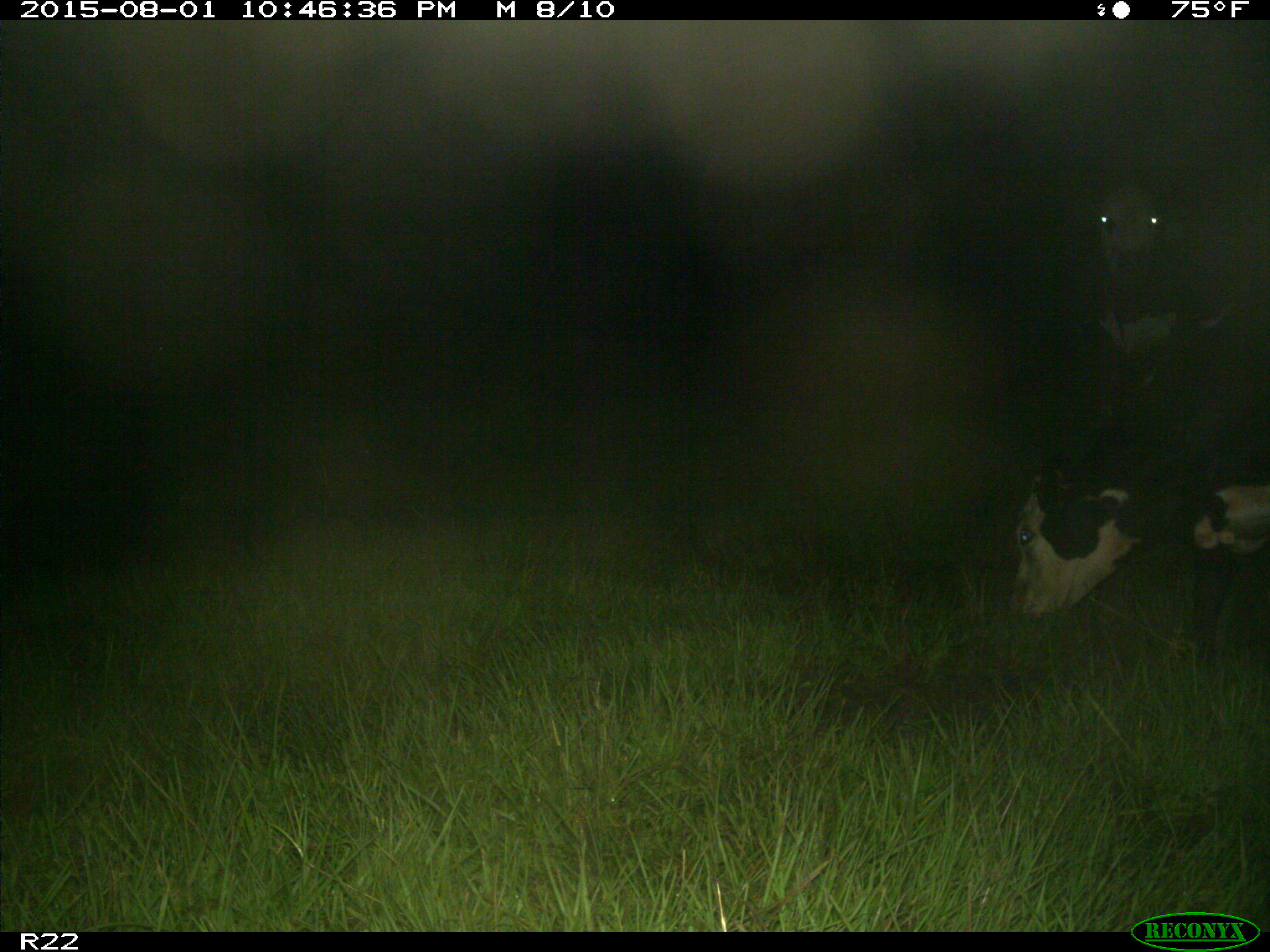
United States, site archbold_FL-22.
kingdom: Animalia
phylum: Chordata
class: Mammalia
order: Artiodactyla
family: Bovidae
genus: Bos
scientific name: Bos taurus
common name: domestic cow